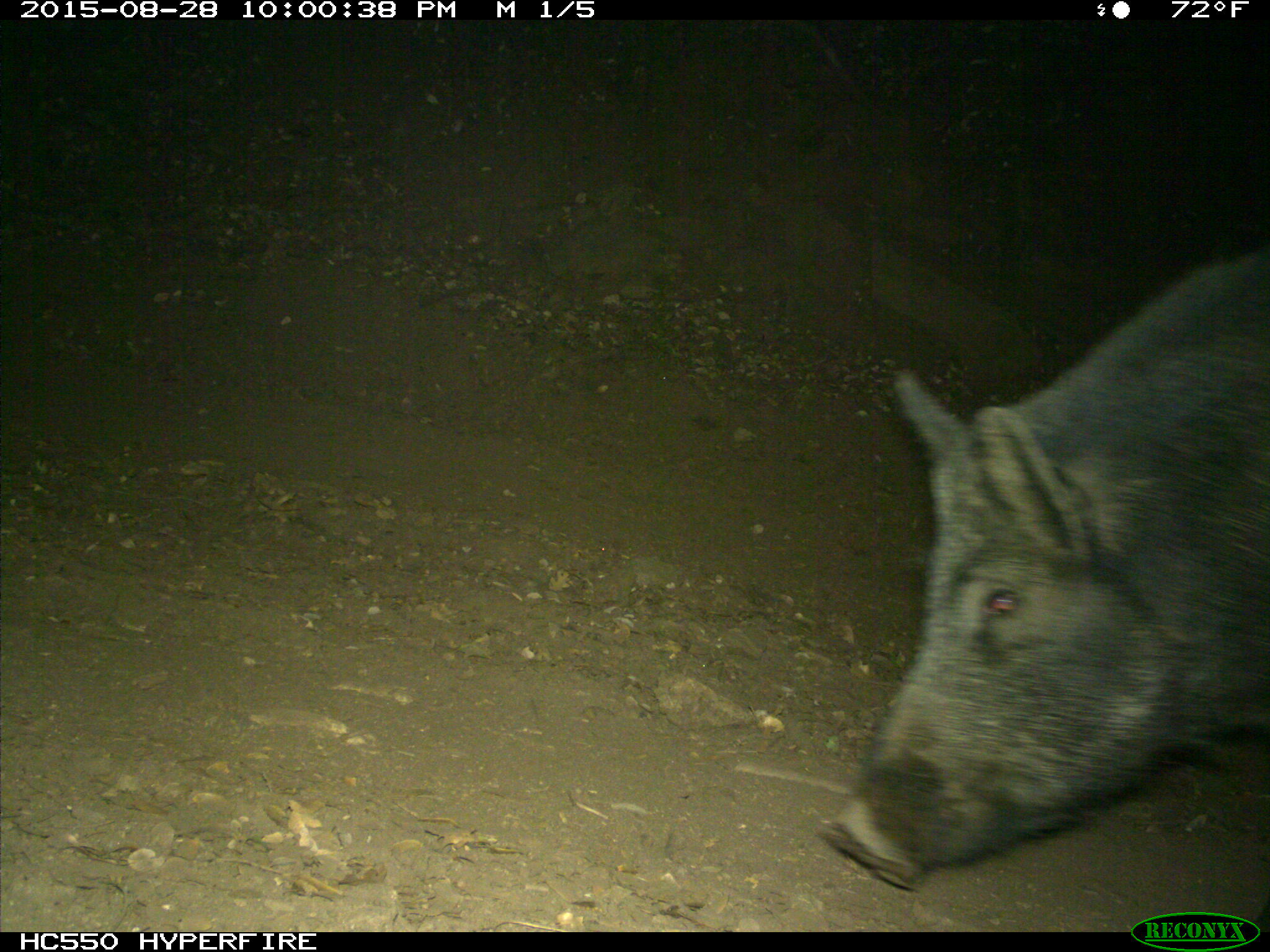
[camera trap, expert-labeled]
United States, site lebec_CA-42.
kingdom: Animalia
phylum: Chordata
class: Mammalia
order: Artiodactyla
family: Suidae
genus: Sus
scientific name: Sus scrofa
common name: wild boar